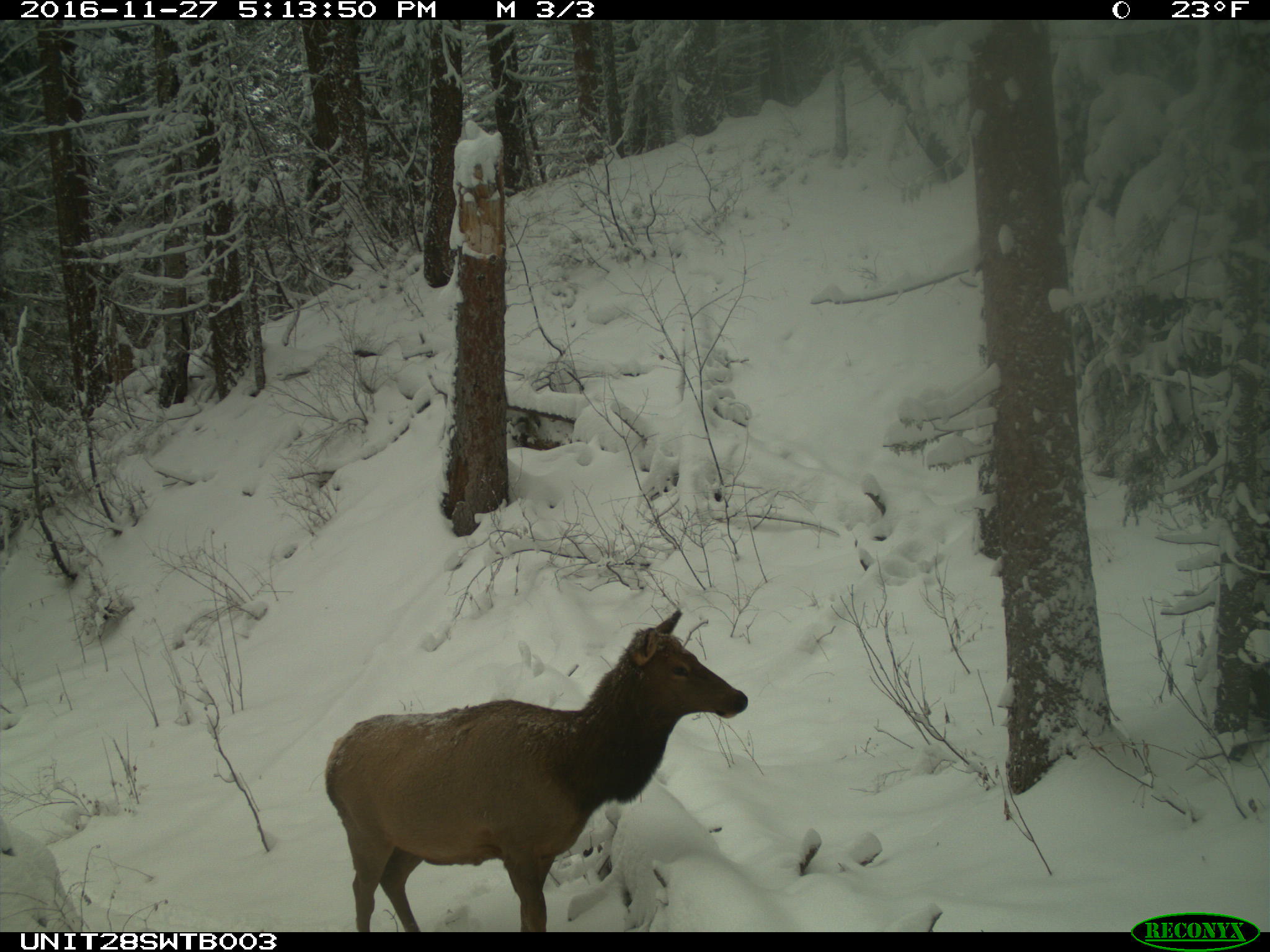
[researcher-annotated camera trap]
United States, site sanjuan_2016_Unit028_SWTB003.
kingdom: Animalia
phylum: Chordata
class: Mammalia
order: Artiodactyla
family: Cervidae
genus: Cervus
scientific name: Cervus elaphus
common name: red deer